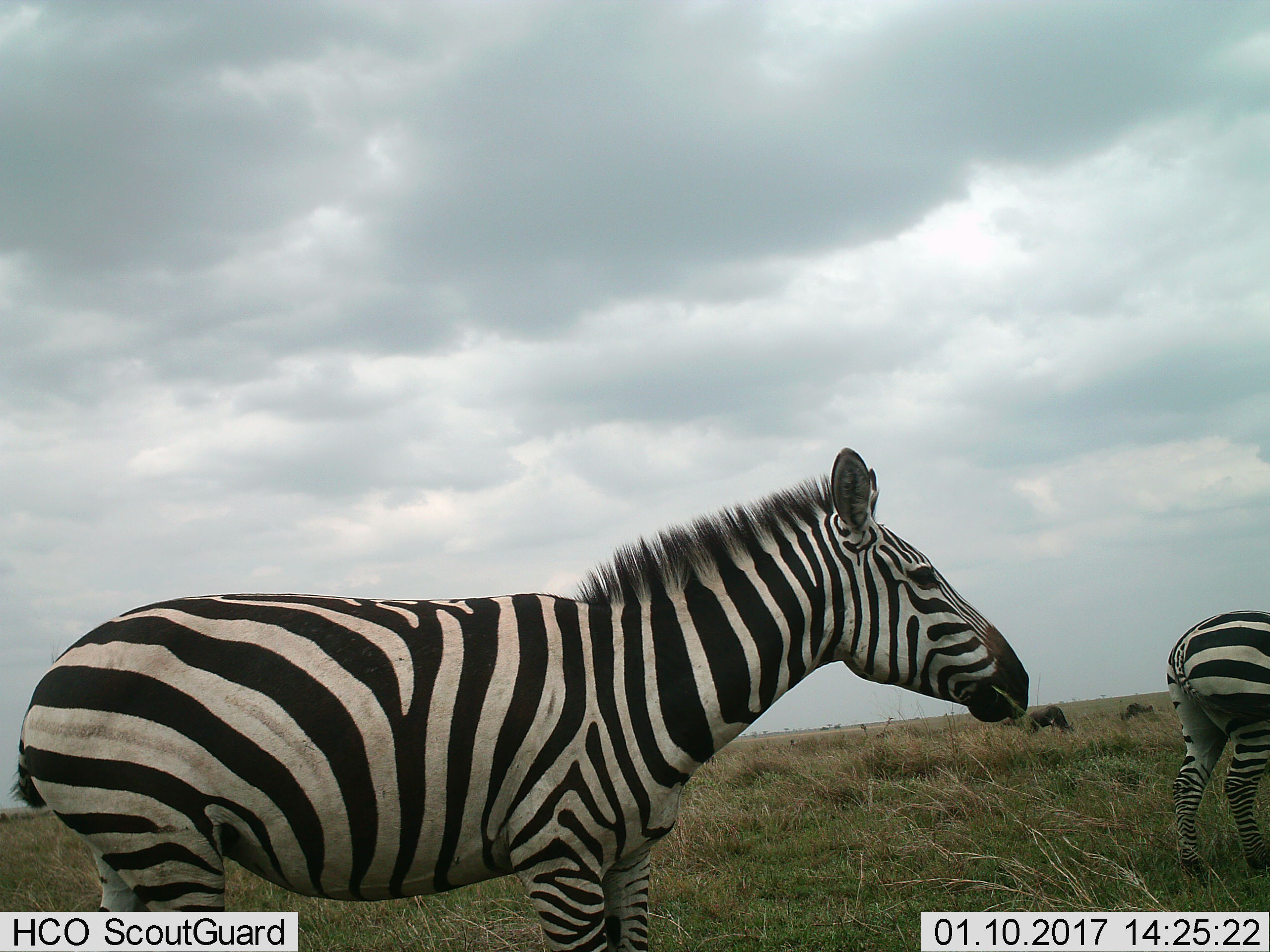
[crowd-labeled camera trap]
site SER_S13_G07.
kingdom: Animalia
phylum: Chordata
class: Mammalia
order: Artiodactyla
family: Bovidae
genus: Connochaetes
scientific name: Connochaetes taurinus taurinus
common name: blue wildebeest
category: wildebeestblue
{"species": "wildebeestblue (blue wildebeest) (Connochaetes taurinus taurinus)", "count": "2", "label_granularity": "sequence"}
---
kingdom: Animalia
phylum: Chordata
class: Mammalia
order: Perissodactyla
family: Equidae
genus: Equus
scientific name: Equus quagga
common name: plains zebra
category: zebraplains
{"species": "zebraplains (plains zebra) (Equus quagga)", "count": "2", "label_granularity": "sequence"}